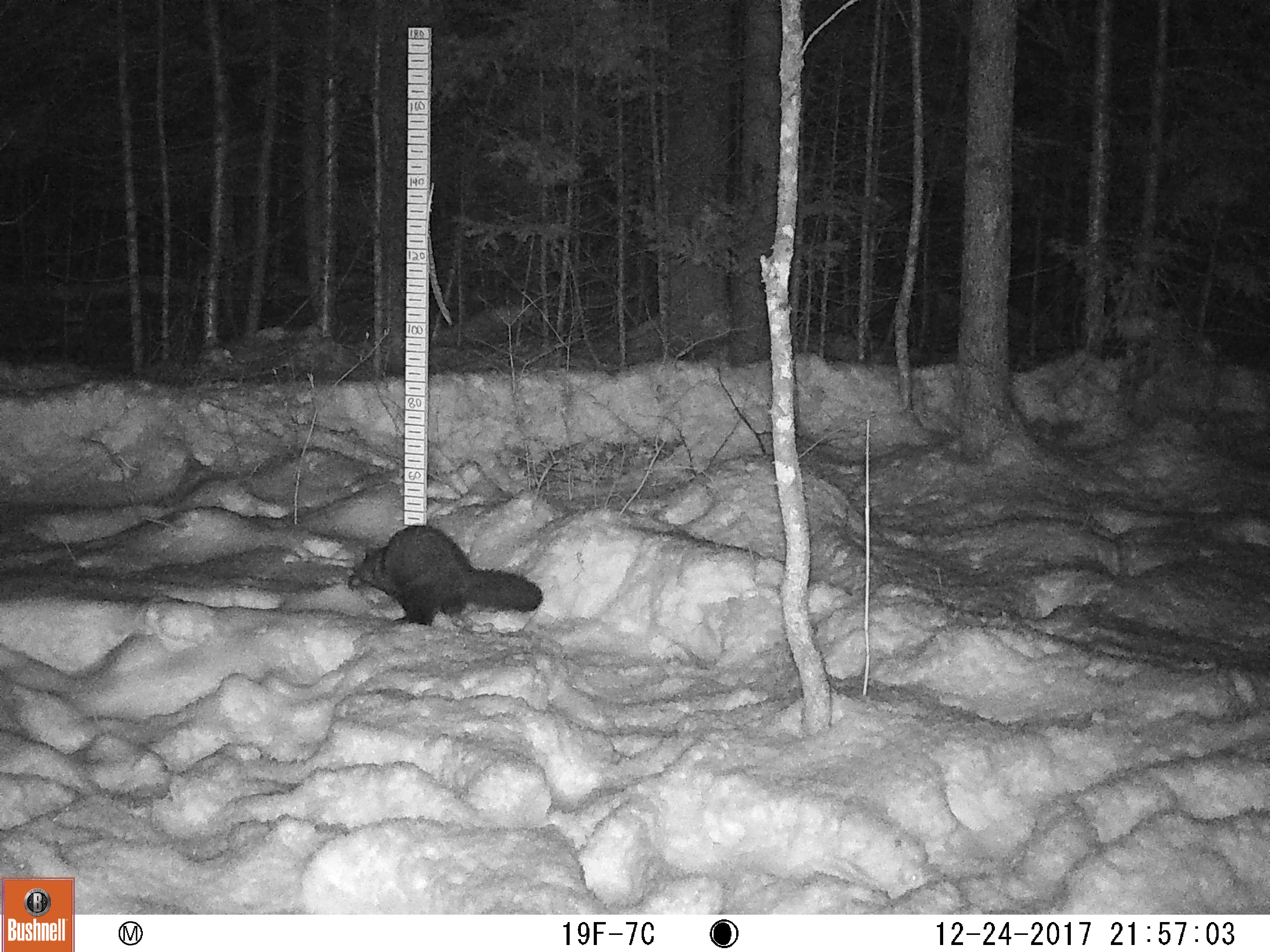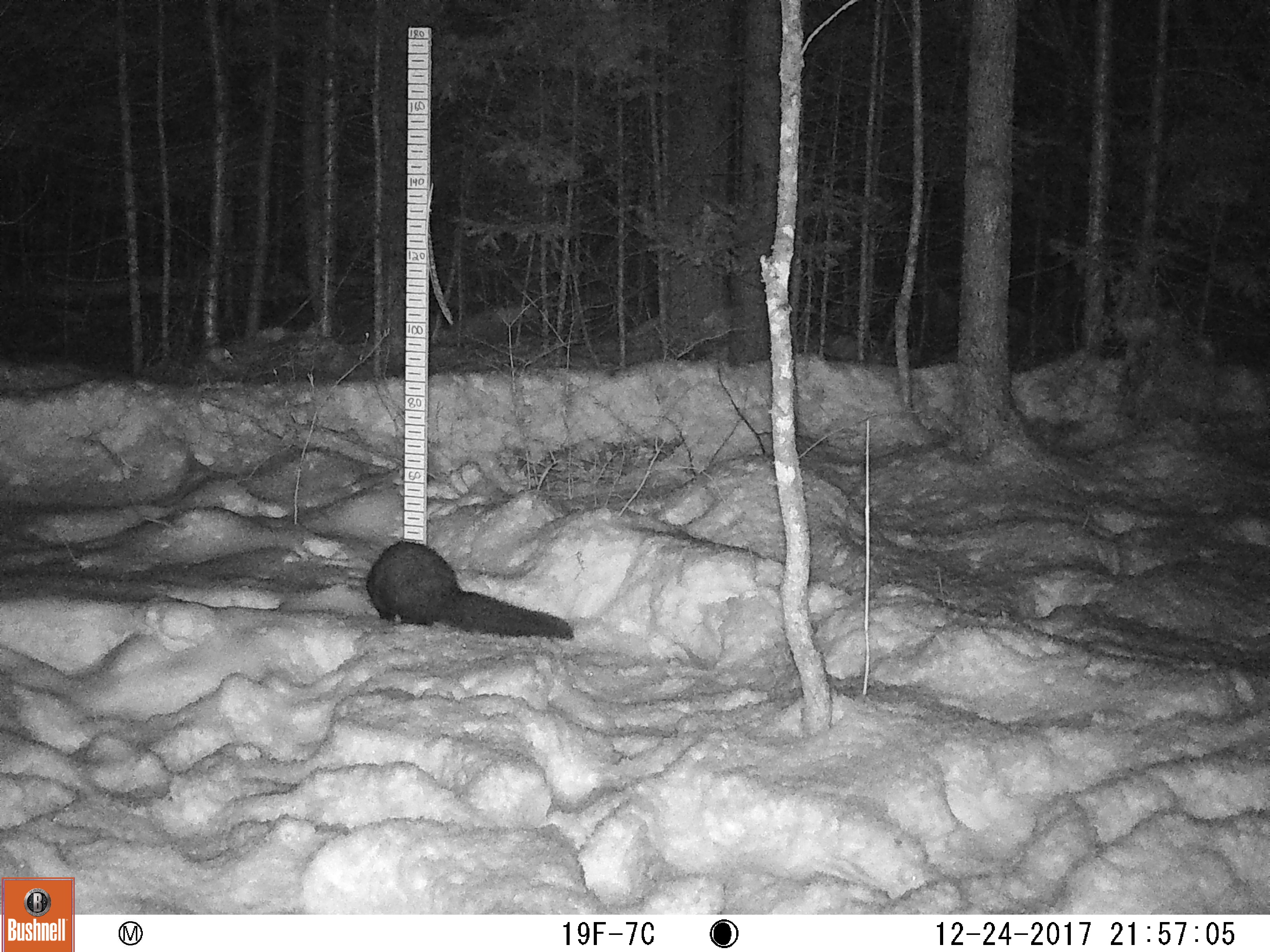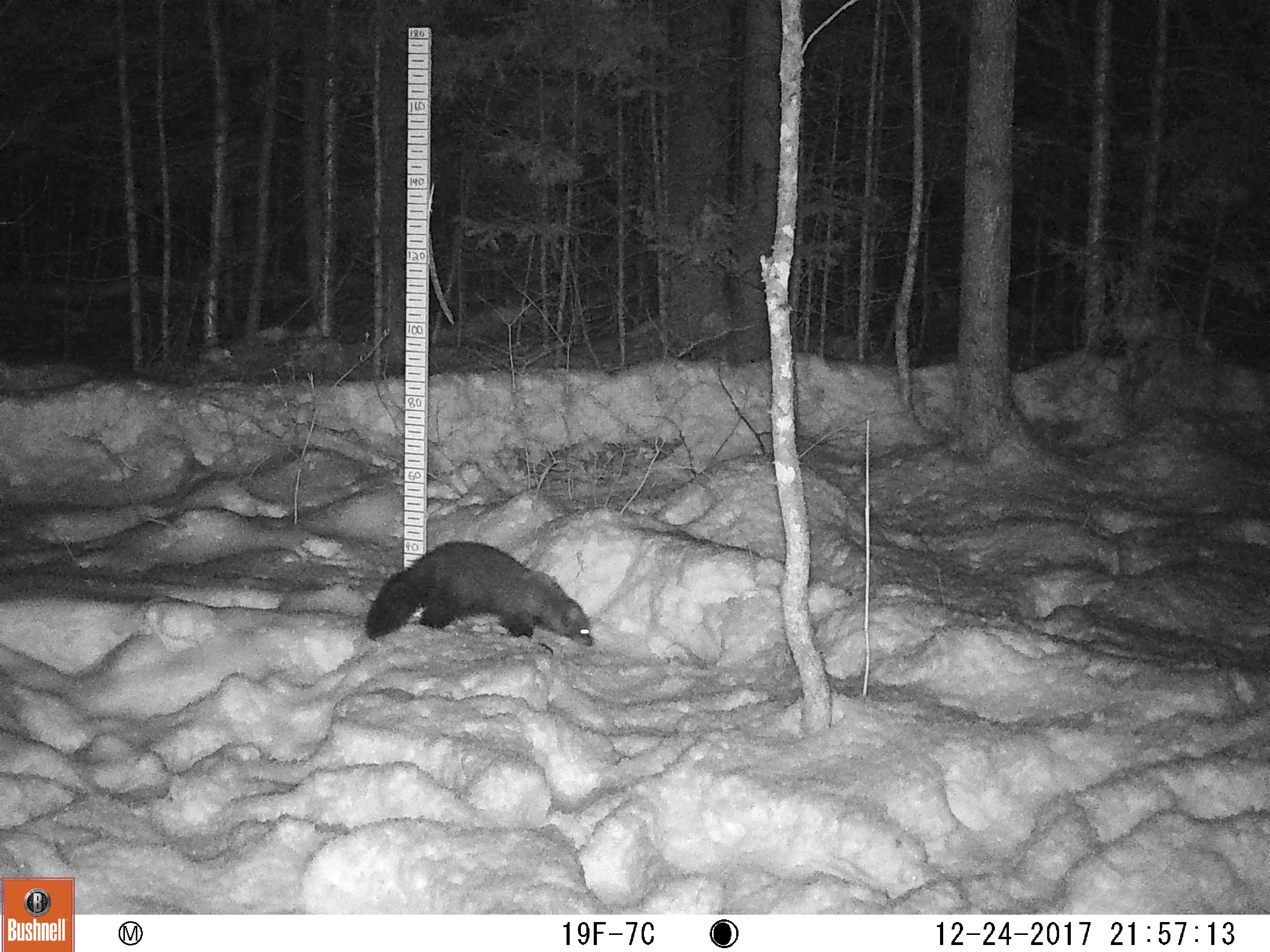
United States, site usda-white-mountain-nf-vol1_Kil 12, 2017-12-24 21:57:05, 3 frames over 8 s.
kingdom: Animalia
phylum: Chordata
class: Mammalia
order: Carnivora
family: Mustelidae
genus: Pekania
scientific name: Pekania pennanti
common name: fisher